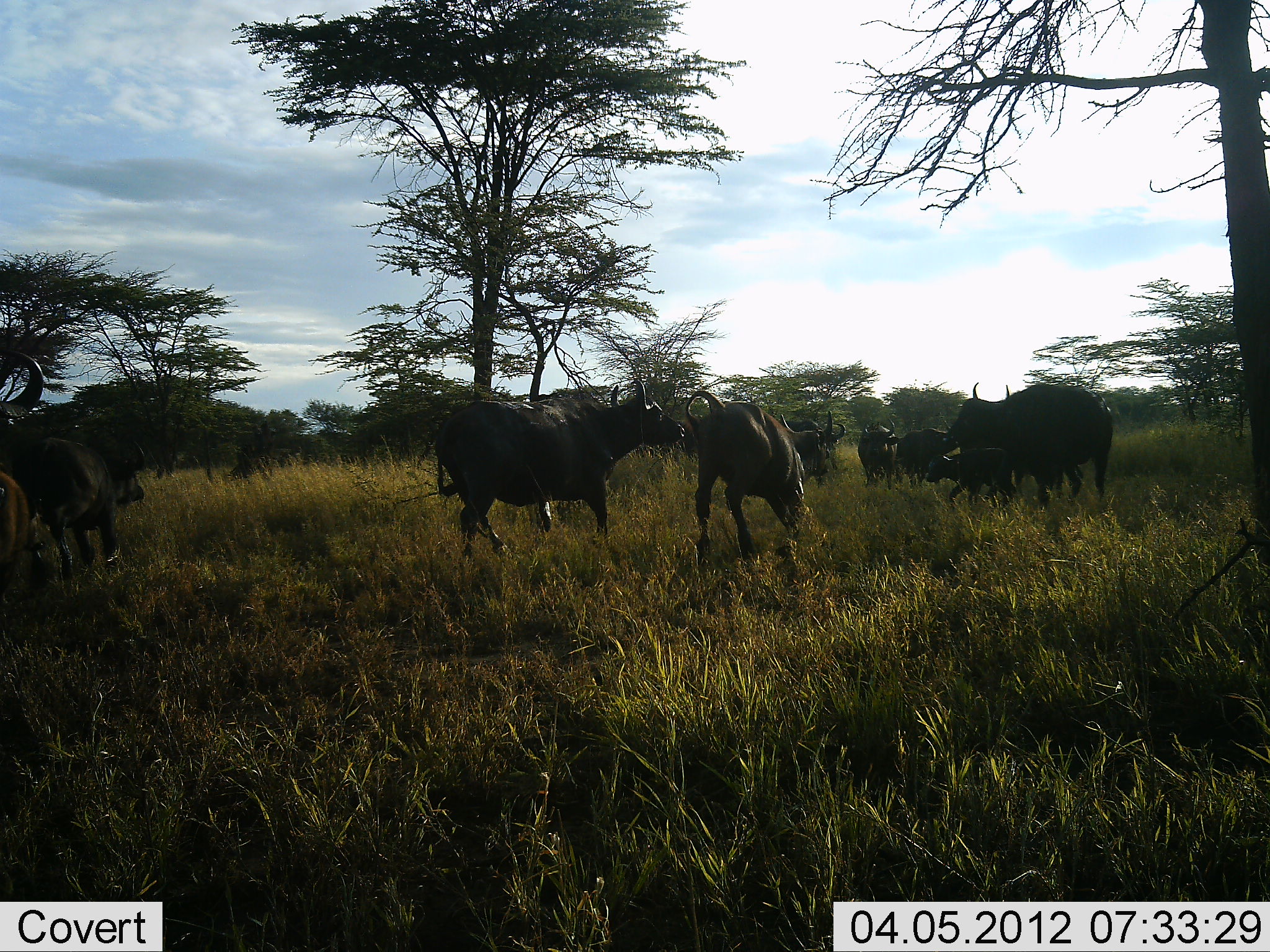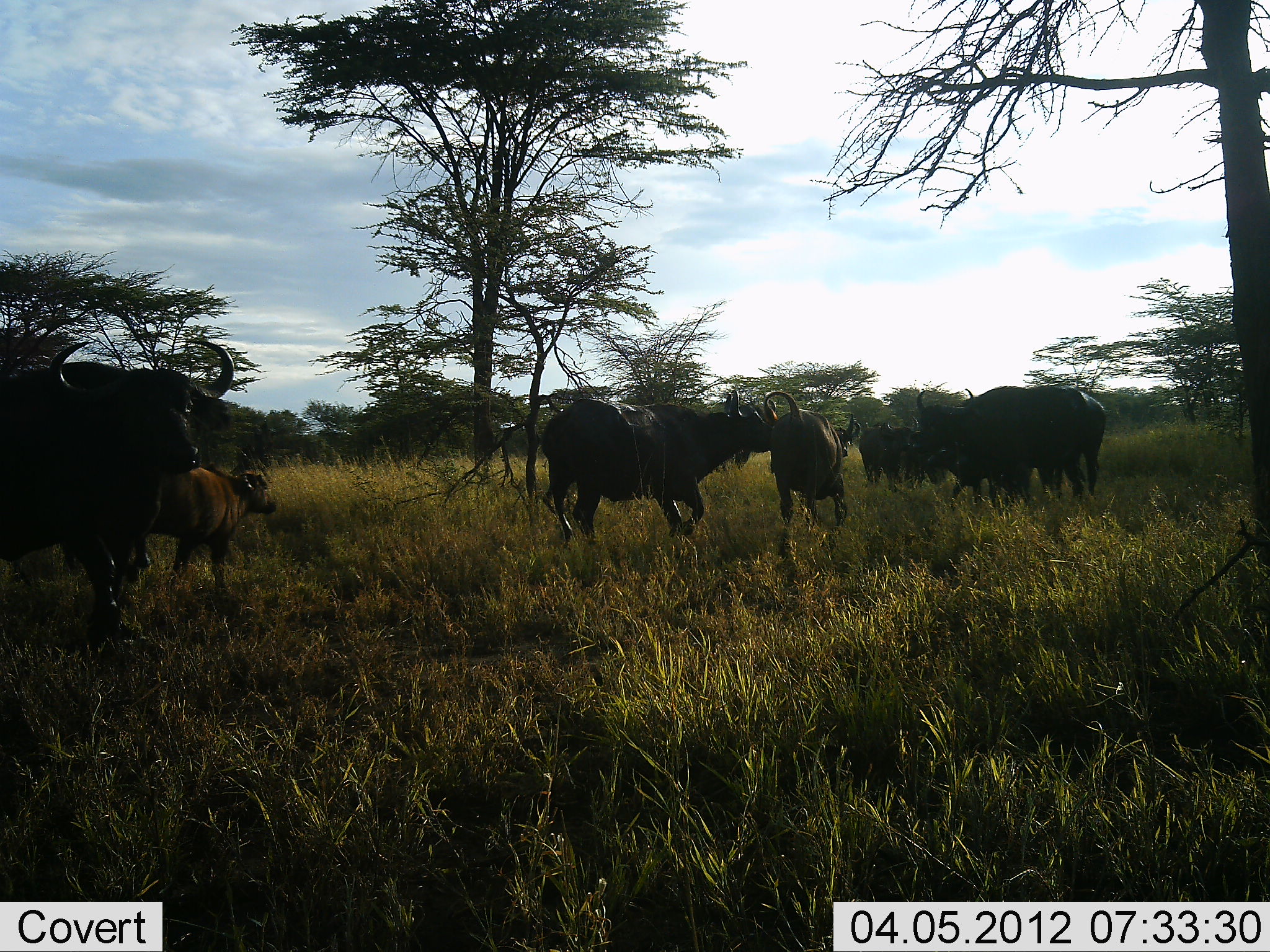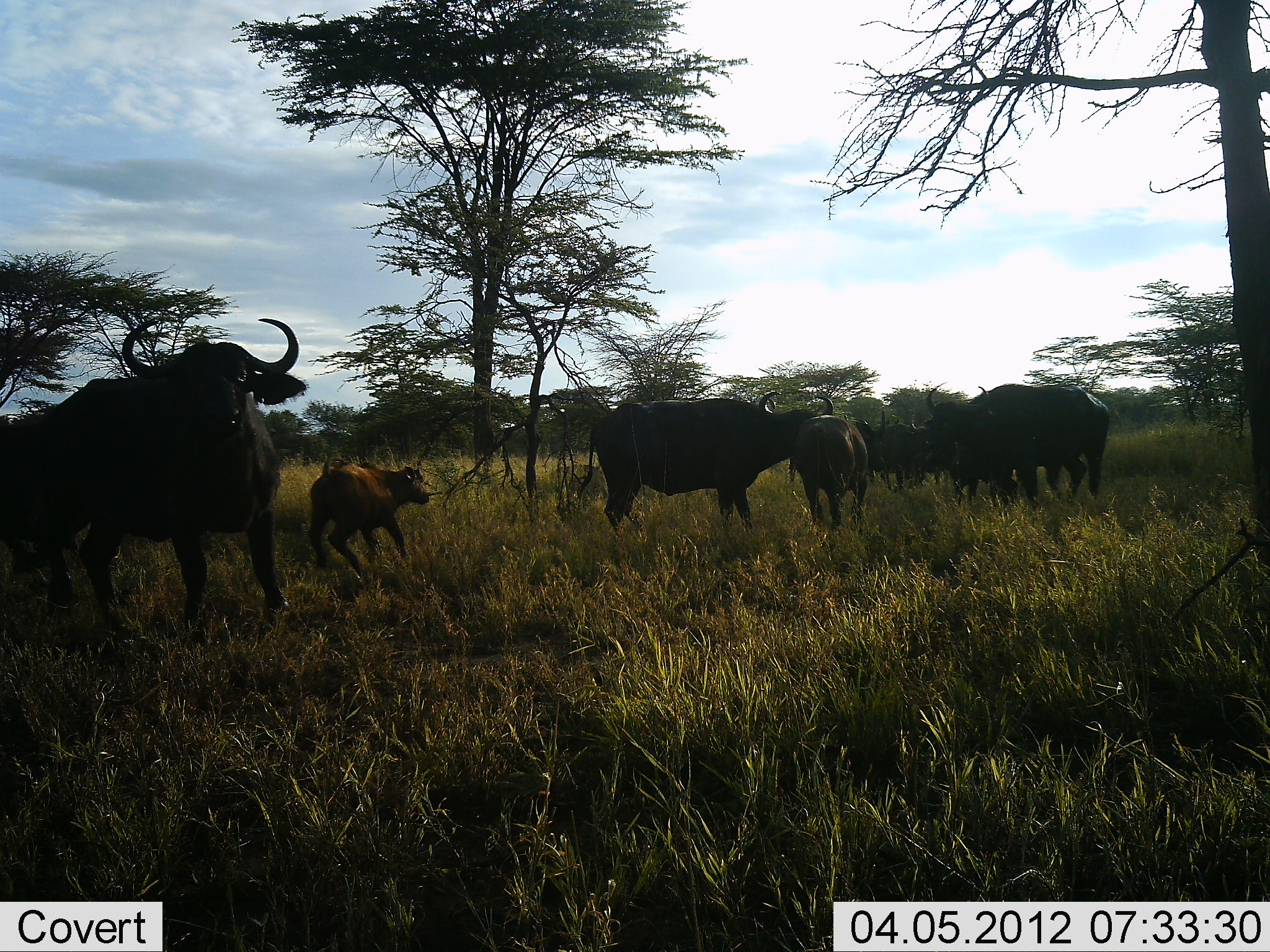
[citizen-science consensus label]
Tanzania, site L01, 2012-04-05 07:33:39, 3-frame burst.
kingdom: Animalia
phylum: Chordata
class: Mammalia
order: Artiodactyla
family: Bovidae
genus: Syncerus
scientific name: Syncerus caffer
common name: cape buffalo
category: buffalo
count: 9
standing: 20%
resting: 0%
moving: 90%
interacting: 10%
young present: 60%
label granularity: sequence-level